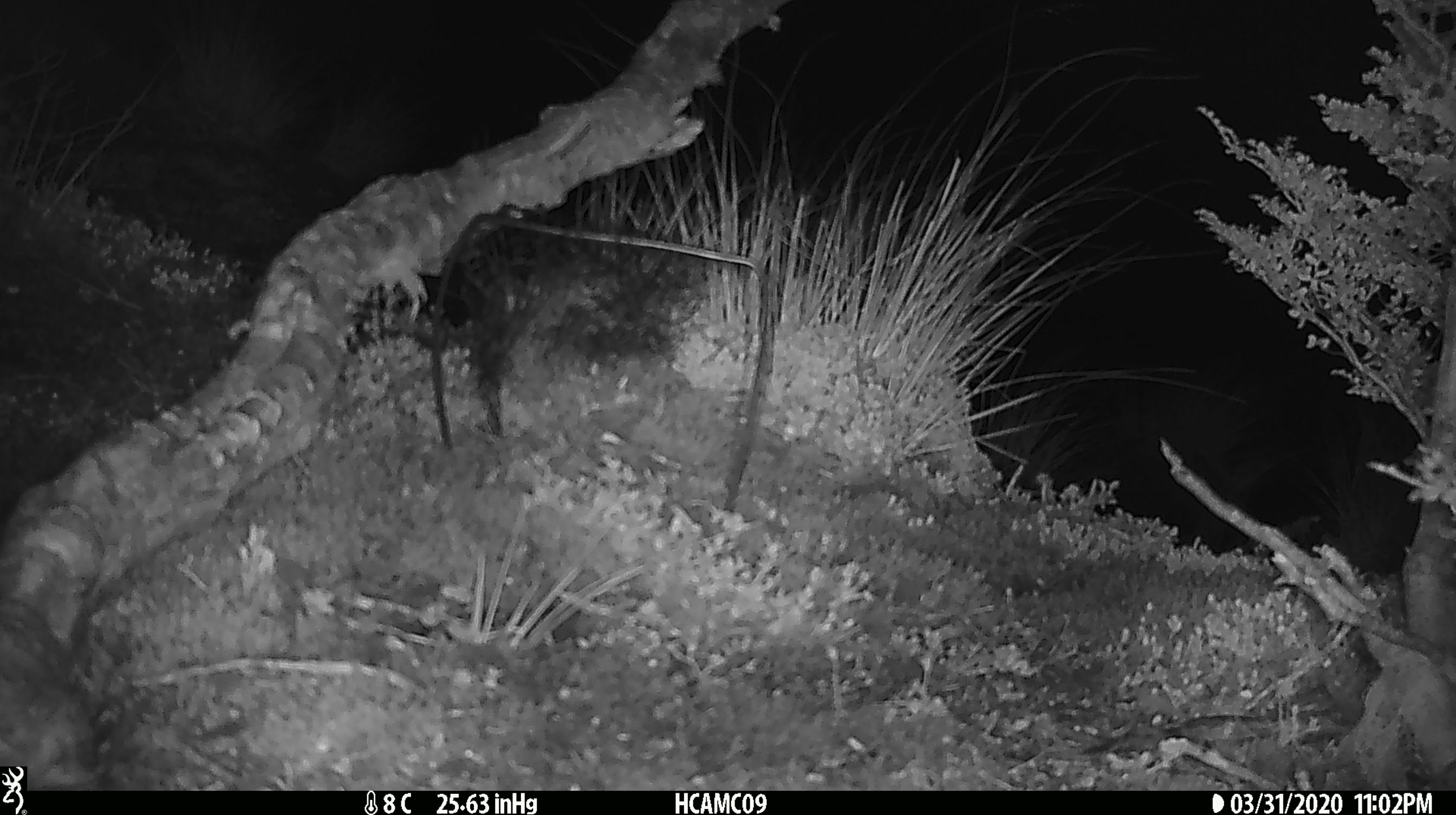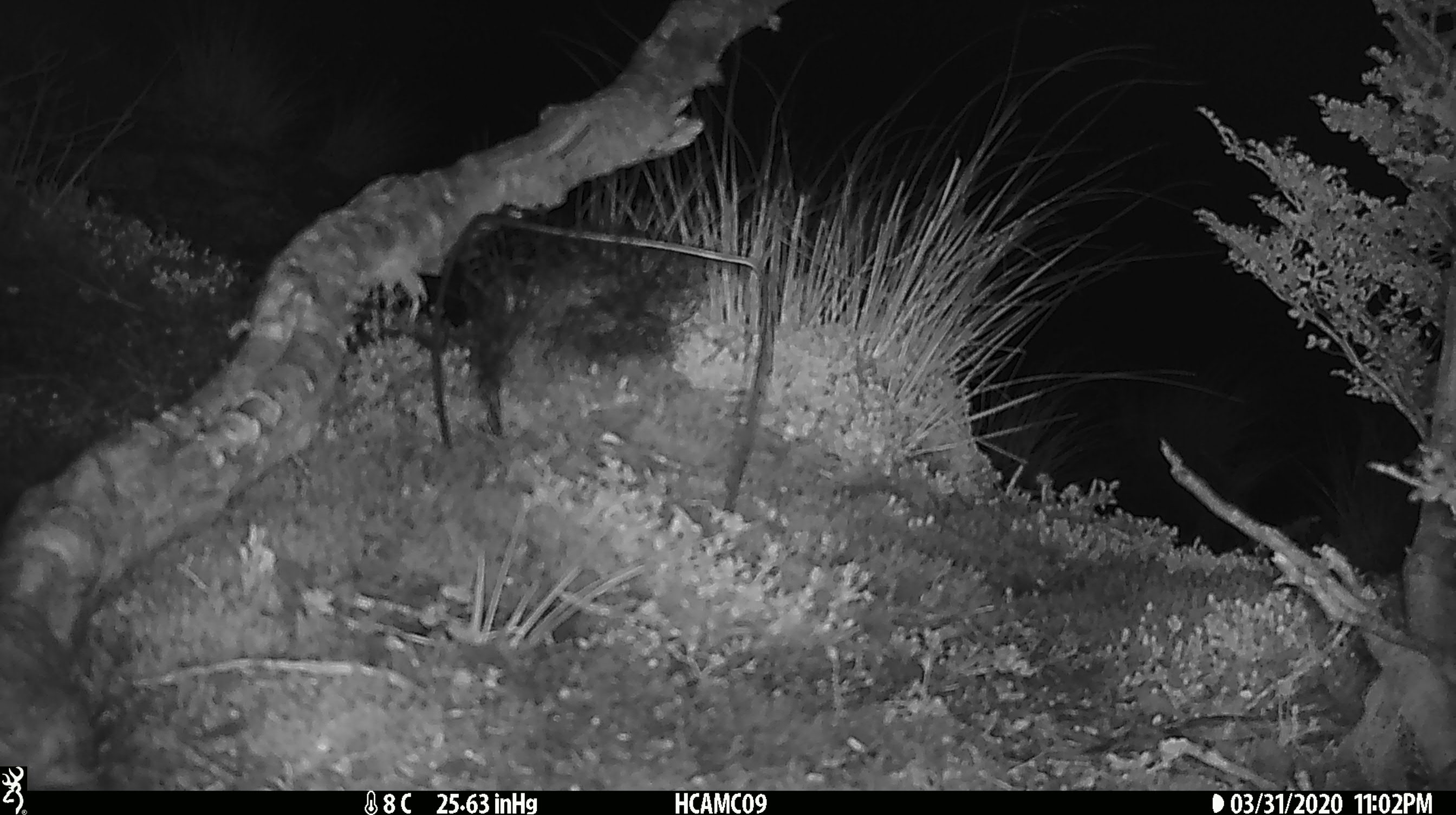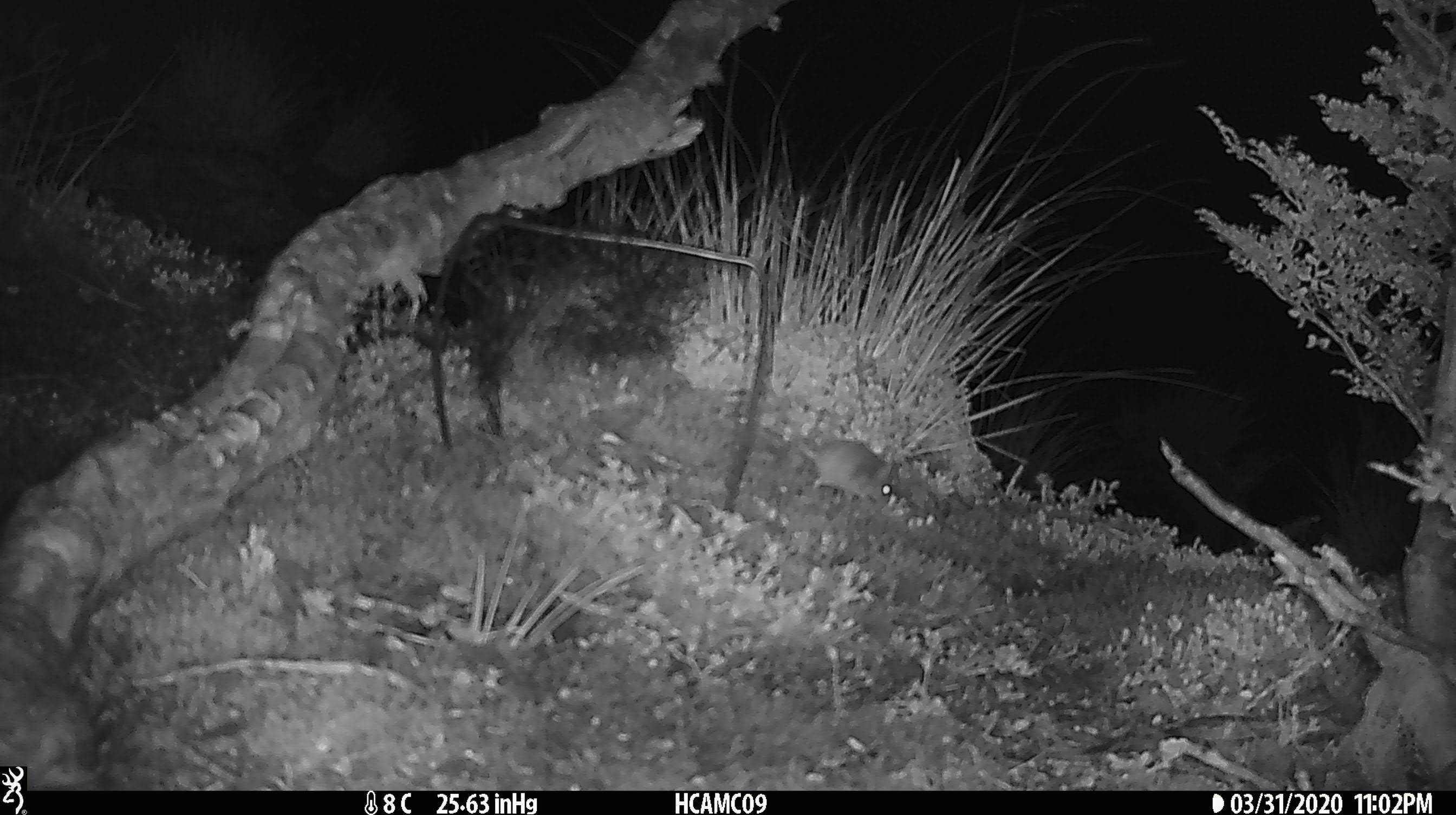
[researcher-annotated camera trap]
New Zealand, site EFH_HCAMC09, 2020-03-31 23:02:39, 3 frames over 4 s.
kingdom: Animalia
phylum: Chordata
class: Mammalia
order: Rodentia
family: Muridae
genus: Mus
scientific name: Mus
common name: mouse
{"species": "mouse (Mus)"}